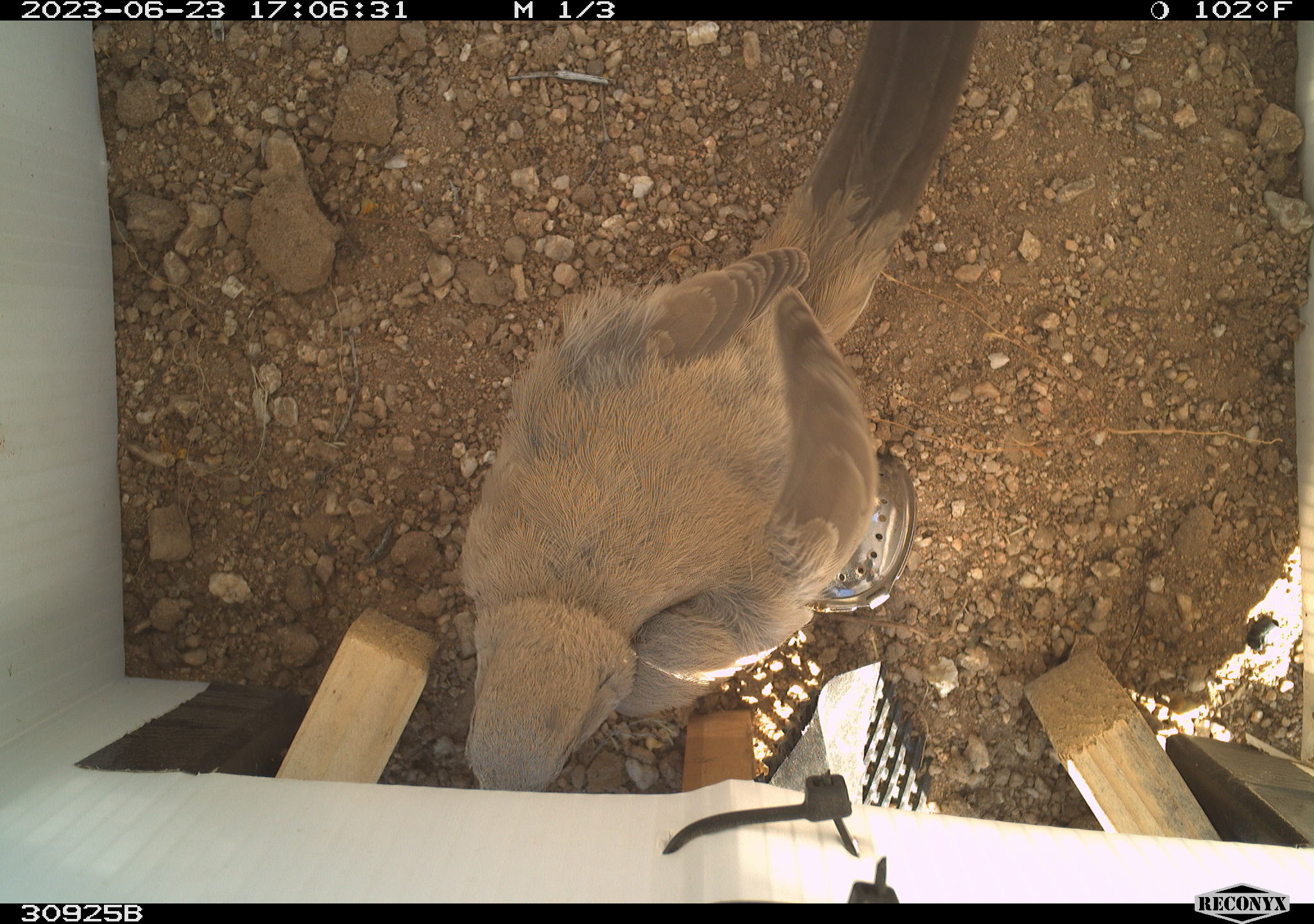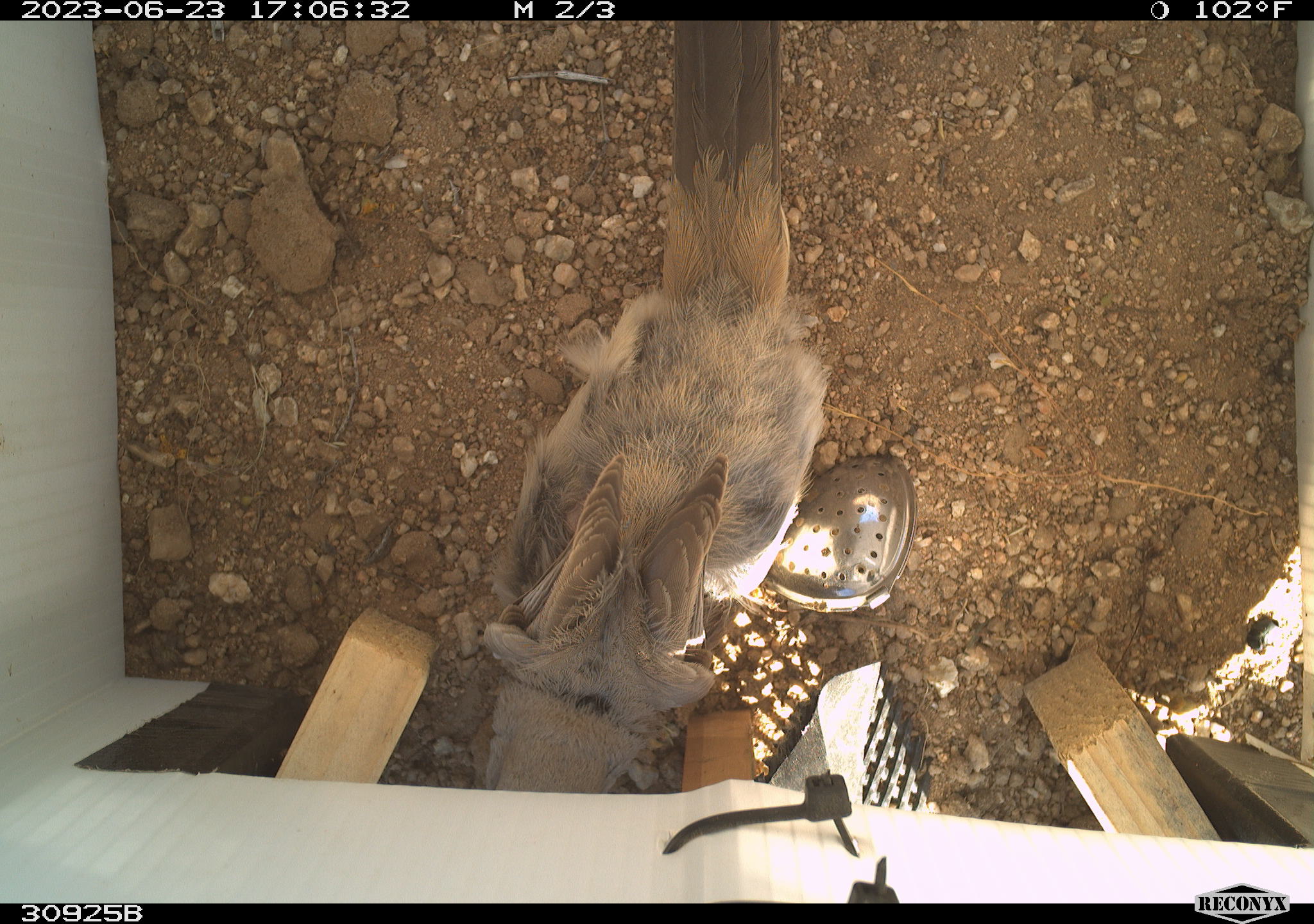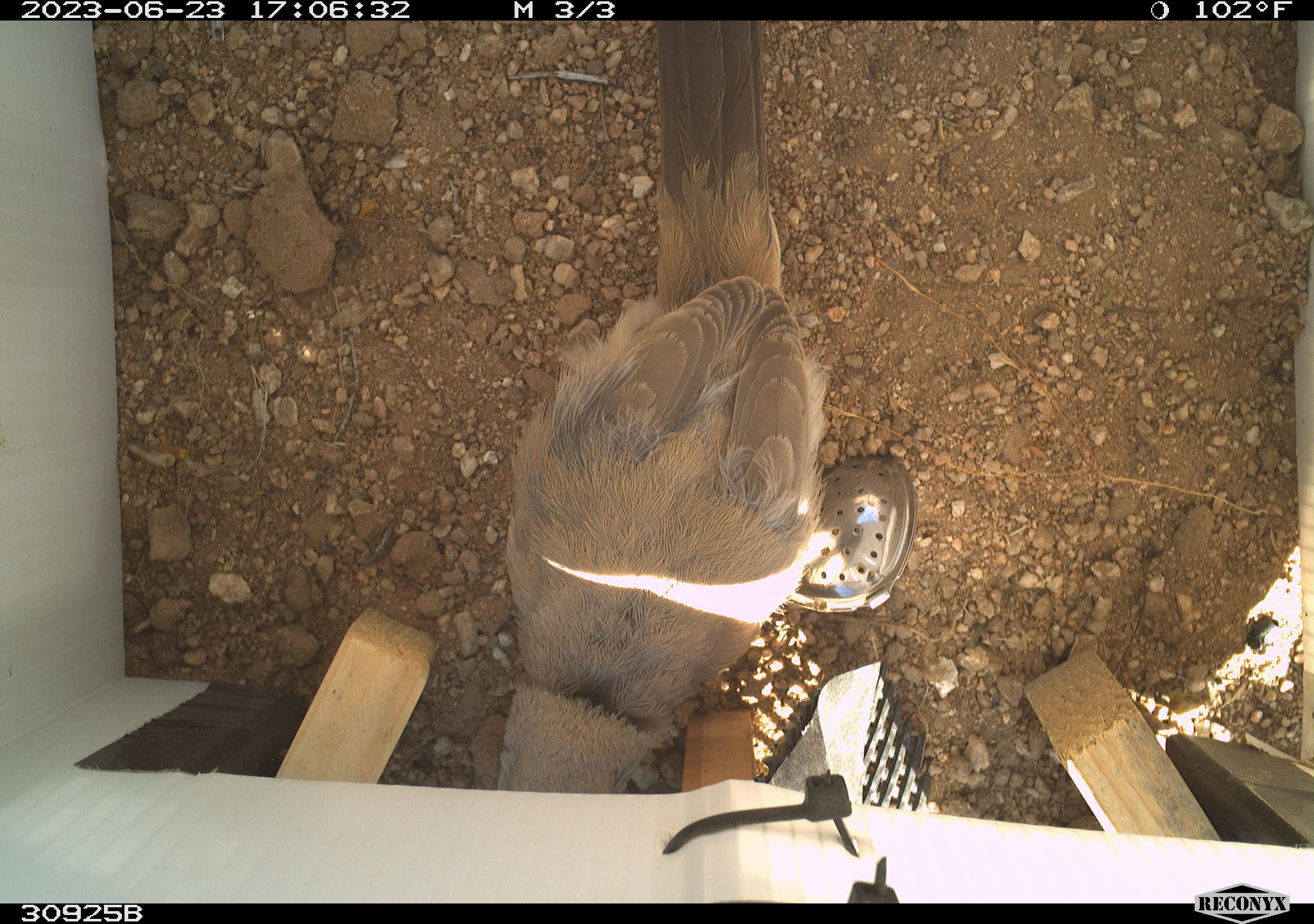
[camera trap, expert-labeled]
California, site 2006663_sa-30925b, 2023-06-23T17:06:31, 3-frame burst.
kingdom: Animalia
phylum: Chordata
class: Aves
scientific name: Aves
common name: bird